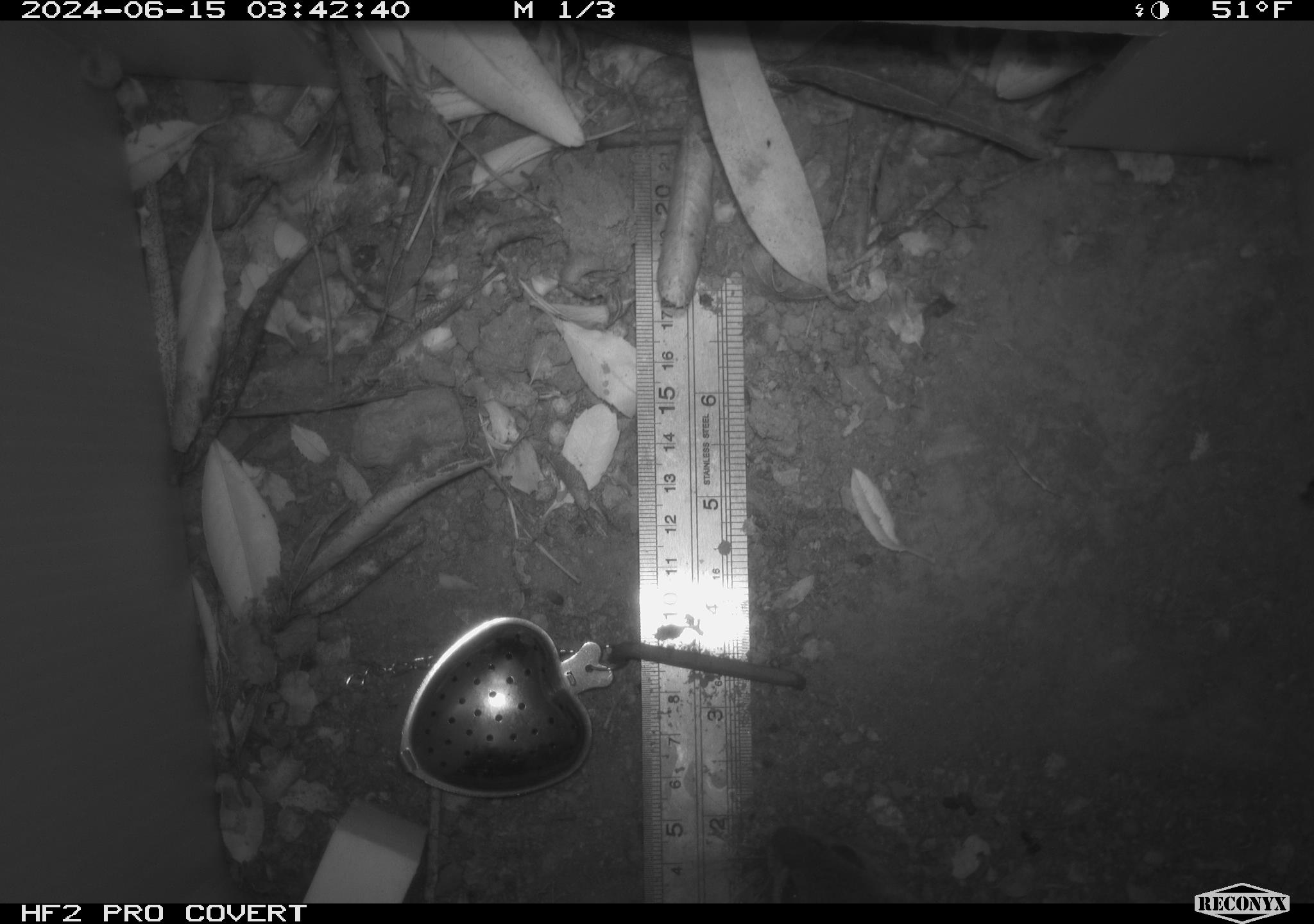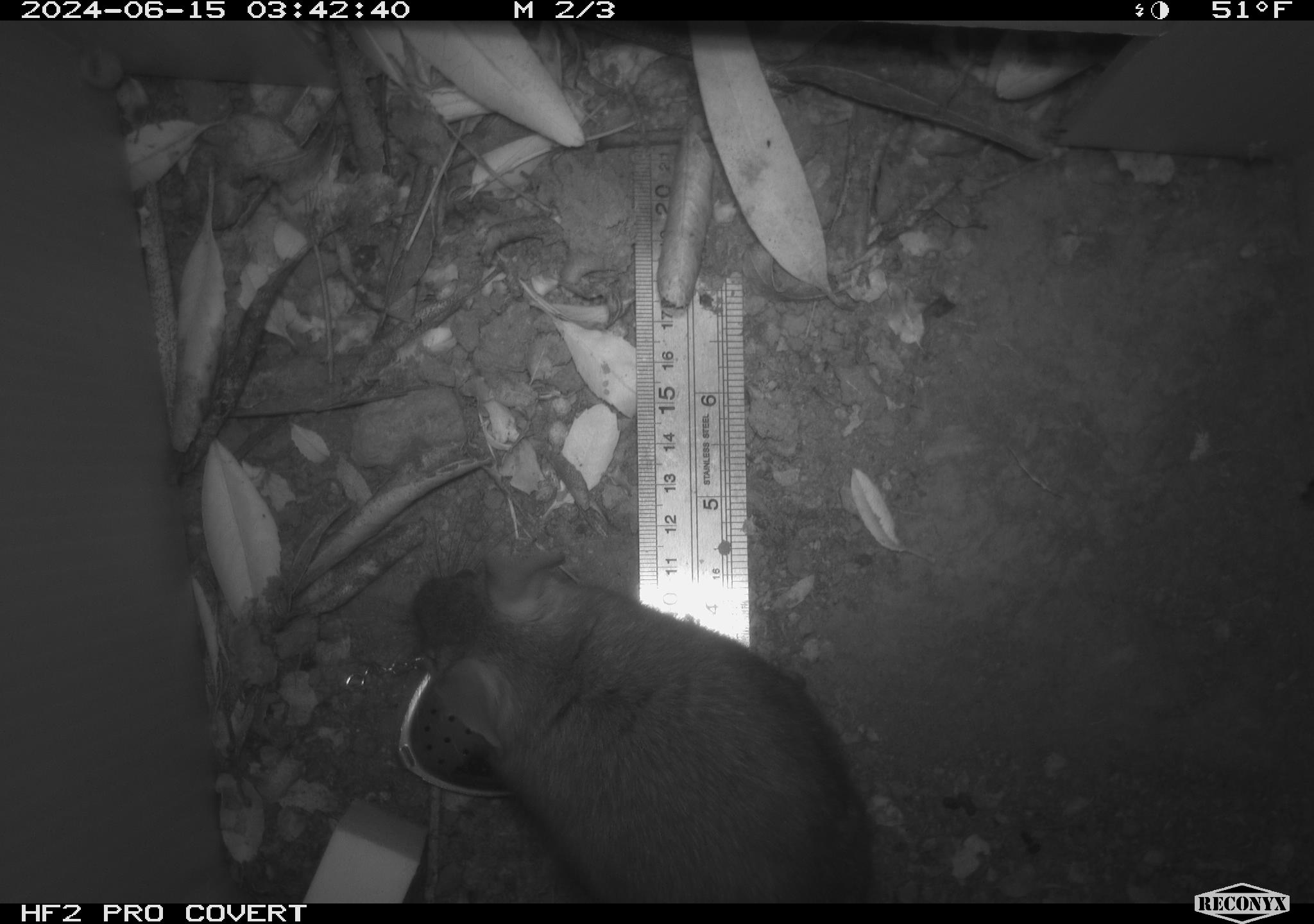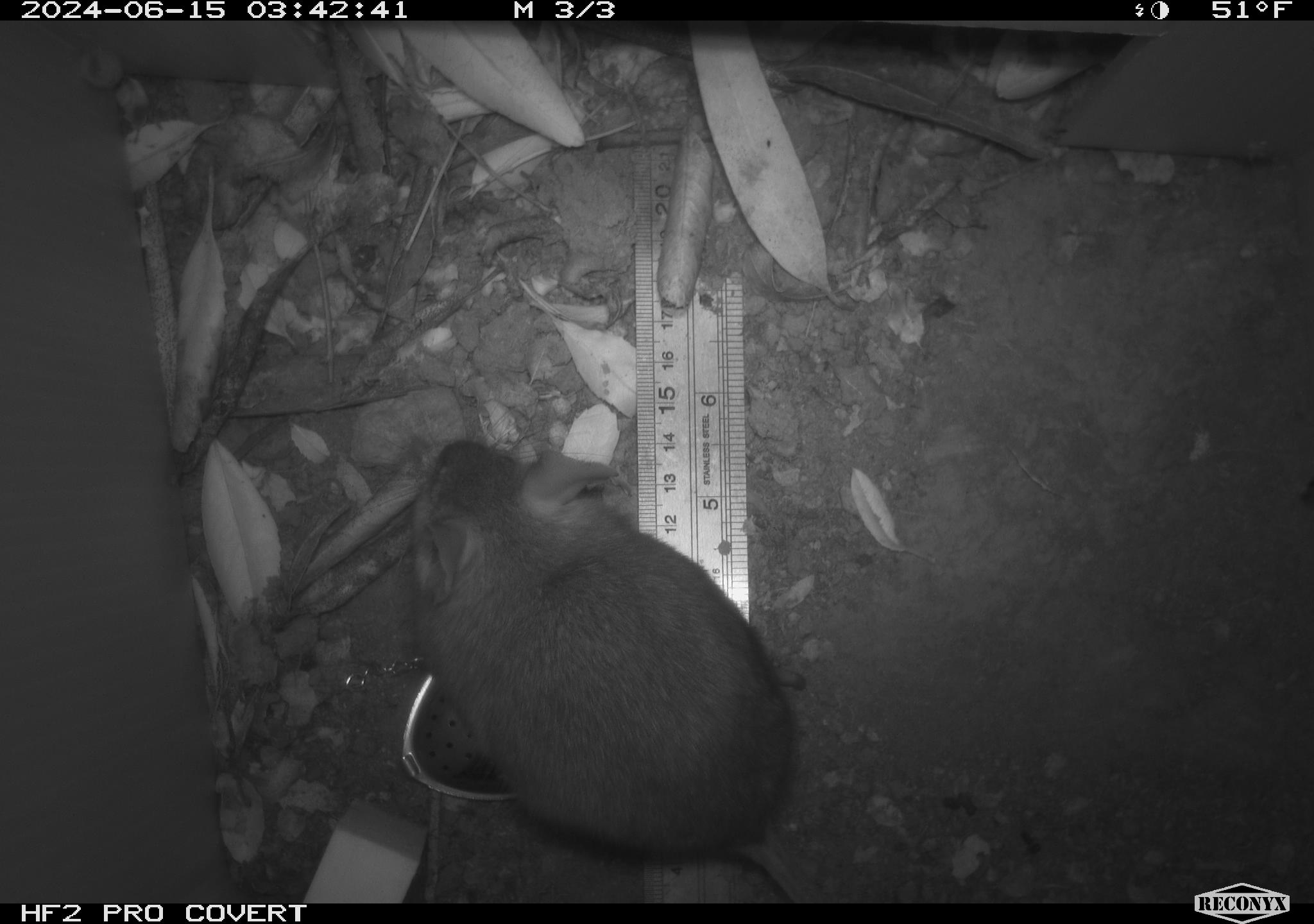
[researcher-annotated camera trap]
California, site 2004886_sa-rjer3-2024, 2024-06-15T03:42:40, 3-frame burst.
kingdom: Animalia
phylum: Chordata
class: Mammalia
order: Rodentia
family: Cricetidae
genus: Neotoma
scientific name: Neotoma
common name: pack rat or woodrat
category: neotoma species